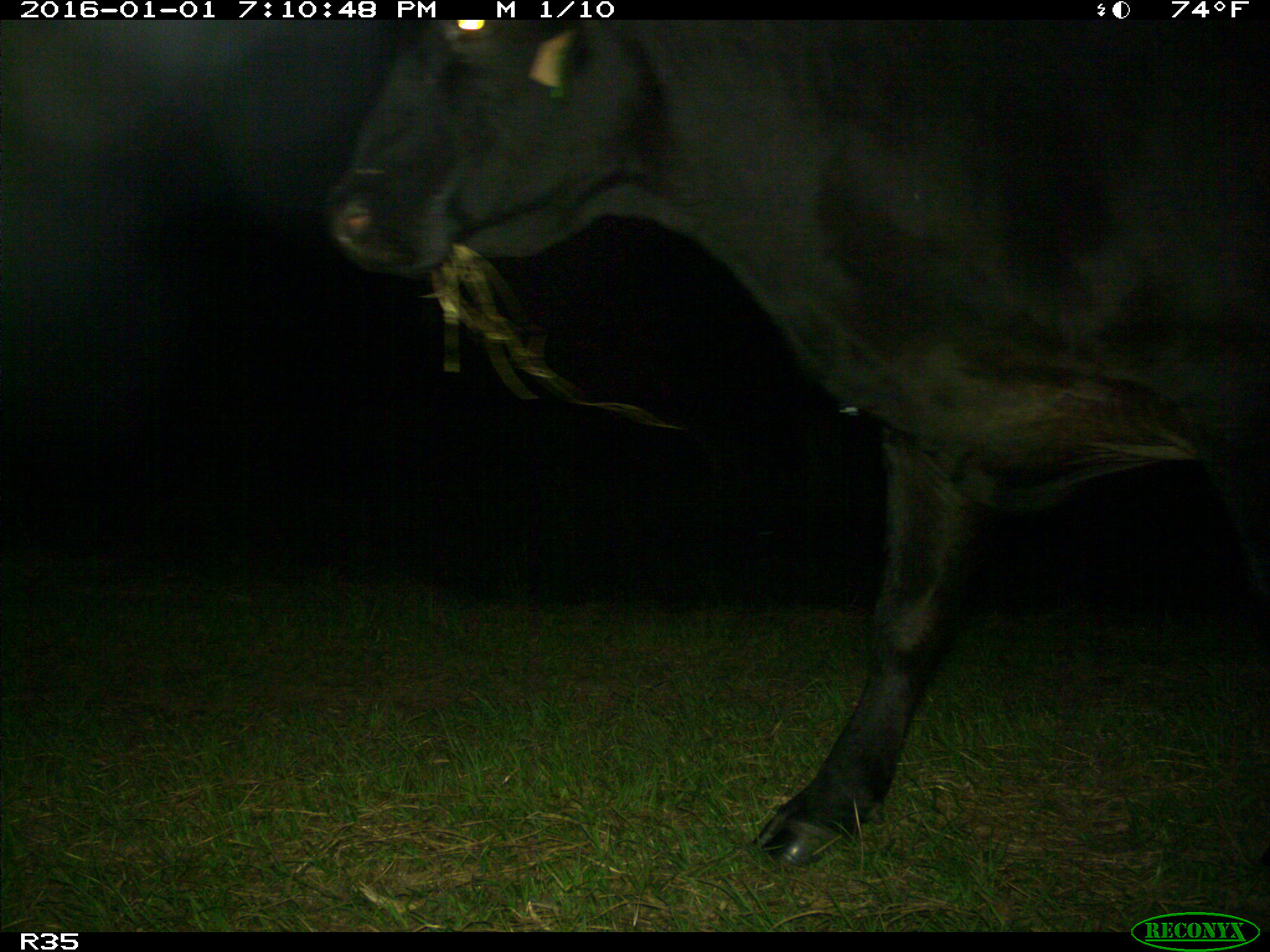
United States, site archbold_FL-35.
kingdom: Animalia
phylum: Chordata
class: Mammalia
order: Artiodactyla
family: Bovidae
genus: Bos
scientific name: Bos taurus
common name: domestic cow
Bos taurus (domestic cow).